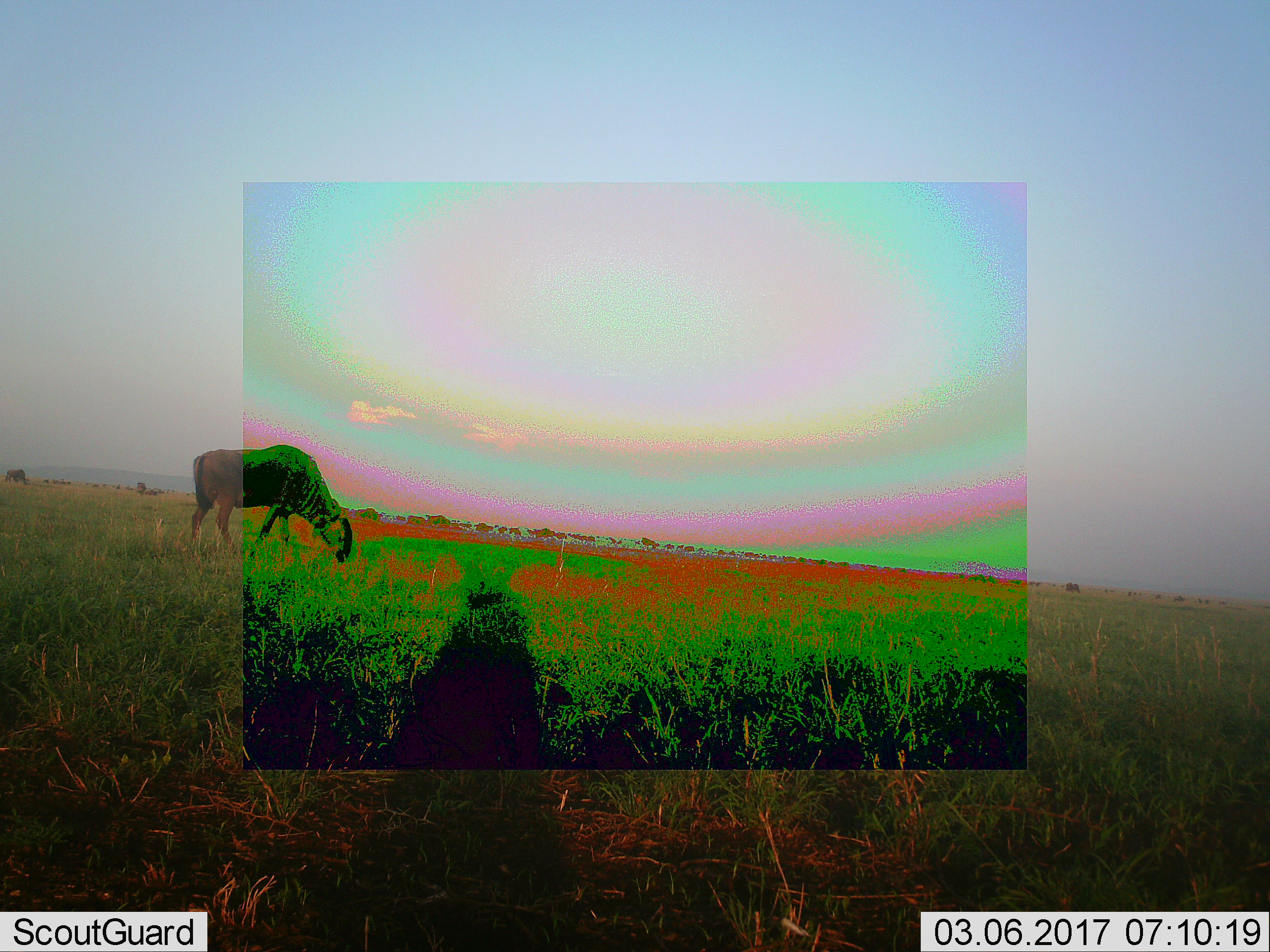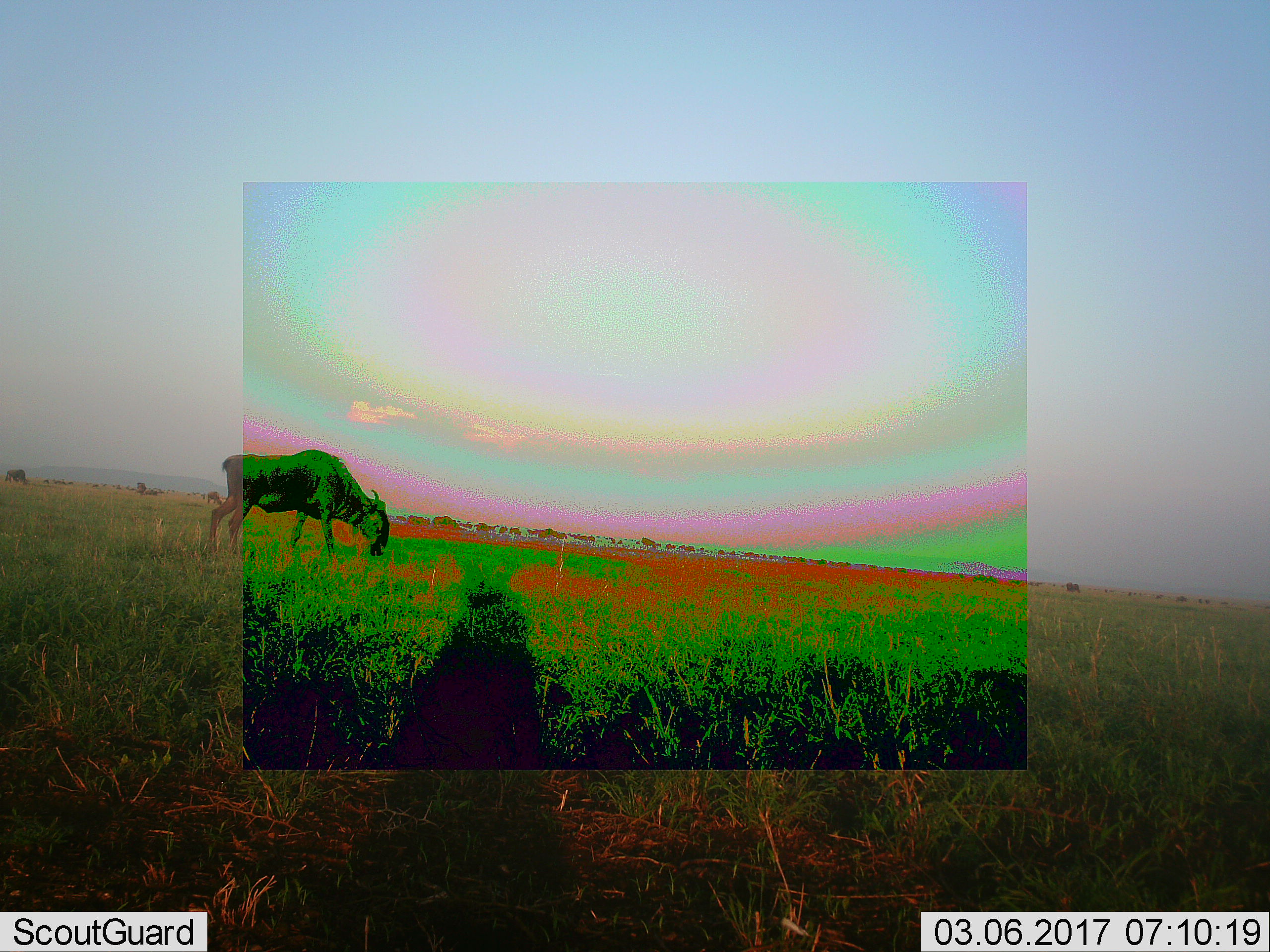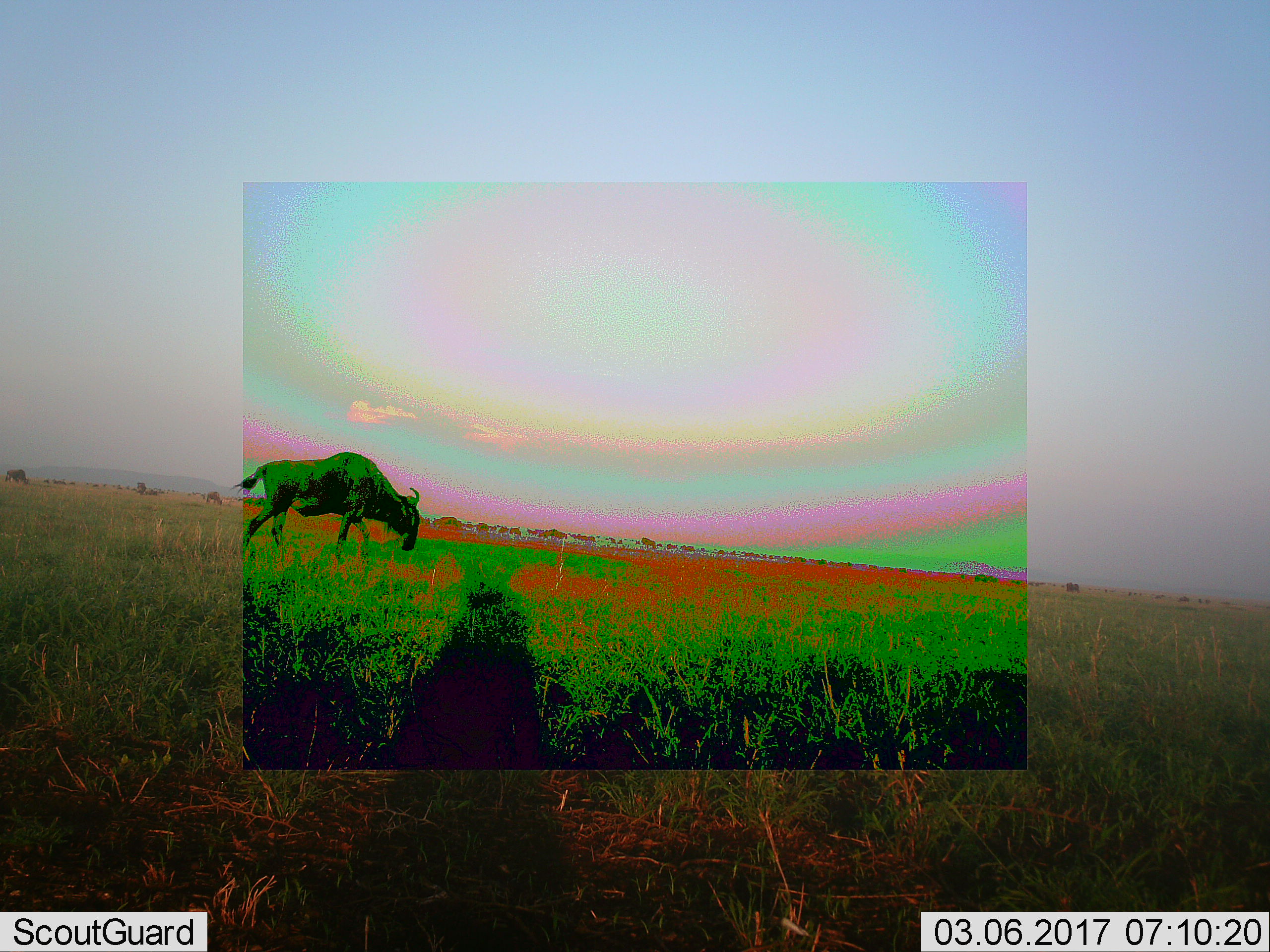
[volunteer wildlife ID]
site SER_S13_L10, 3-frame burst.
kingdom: Animalia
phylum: Chordata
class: Mammalia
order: Artiodactyla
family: Bovidae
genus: Connochaetes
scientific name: Connochaetes taurinus taurinus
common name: blue wildebeest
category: wildebeestblue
Wildebeestblue (blue wildebeest) (Connochaetes taurinus taurinus), count 1. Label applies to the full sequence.